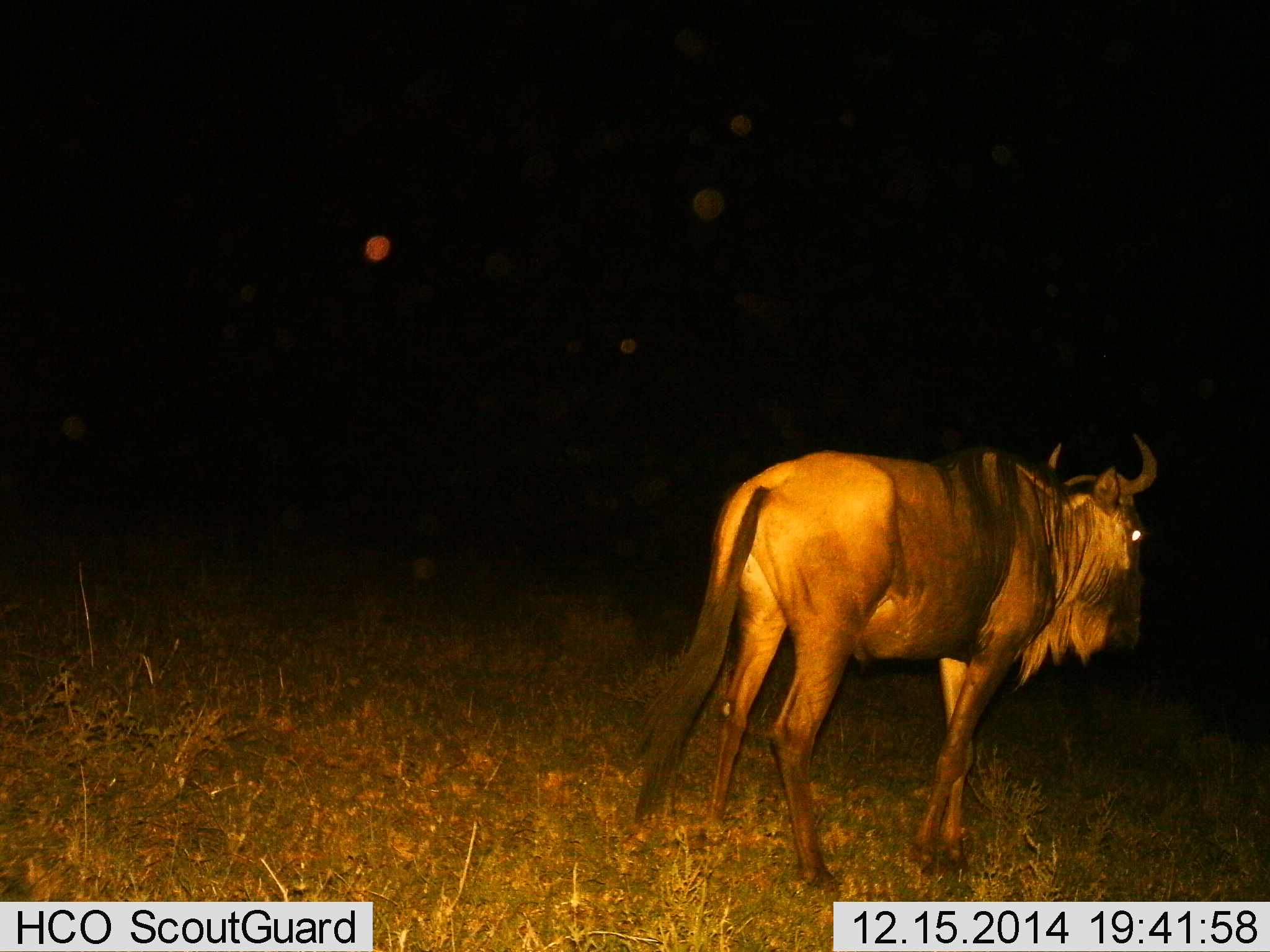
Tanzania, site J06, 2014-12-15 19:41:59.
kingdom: Animalia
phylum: Chordata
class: Mammalia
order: Artiodactyla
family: Bovidae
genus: Connochaetes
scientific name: Connochaetes taurinus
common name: blue wildebeest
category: wildebeest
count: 1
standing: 60%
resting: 0%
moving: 40%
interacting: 0%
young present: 0%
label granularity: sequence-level